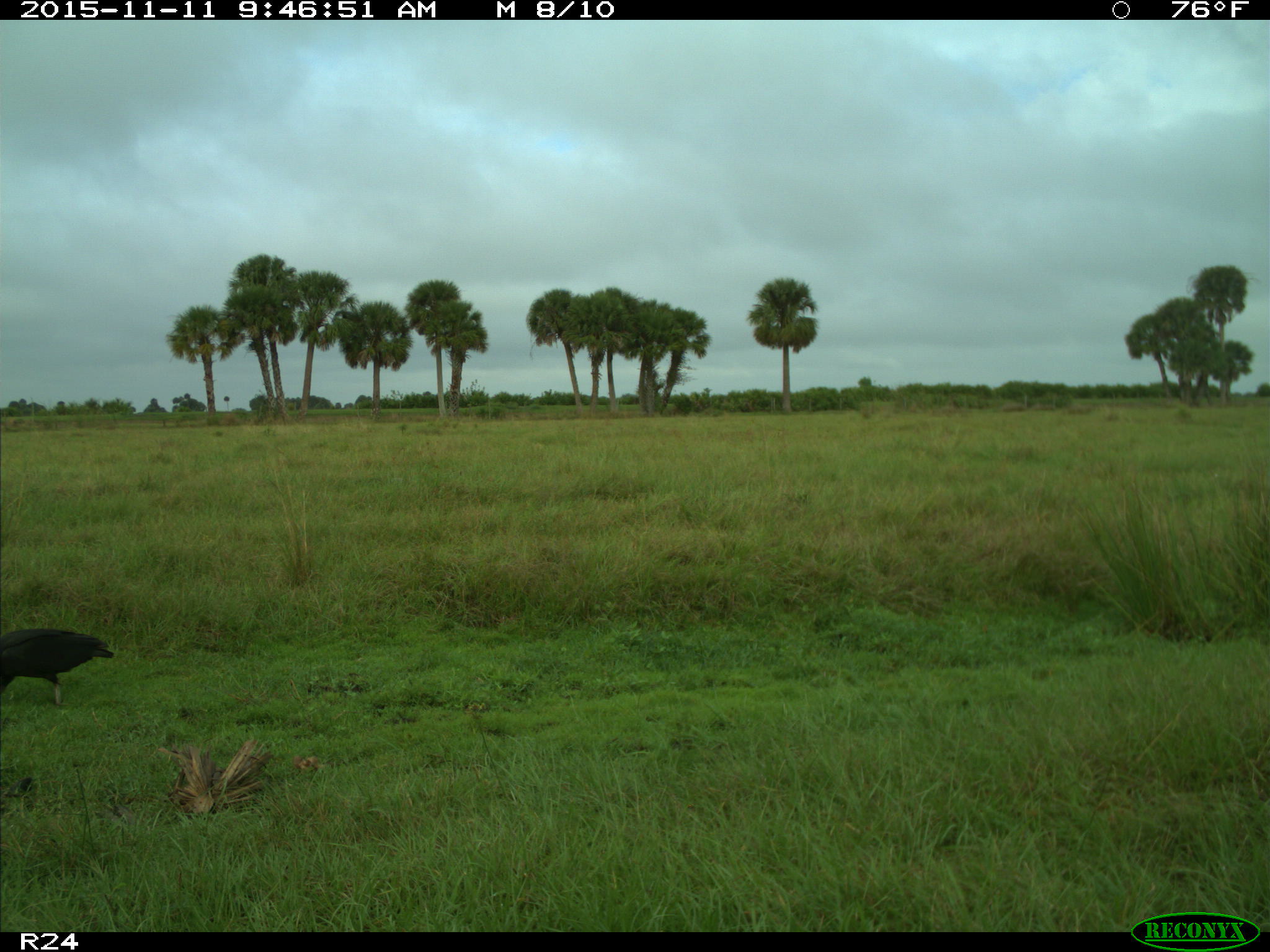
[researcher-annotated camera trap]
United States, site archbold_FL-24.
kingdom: Animalia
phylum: Chordata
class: Aves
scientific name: Aves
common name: birds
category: unidentified bird